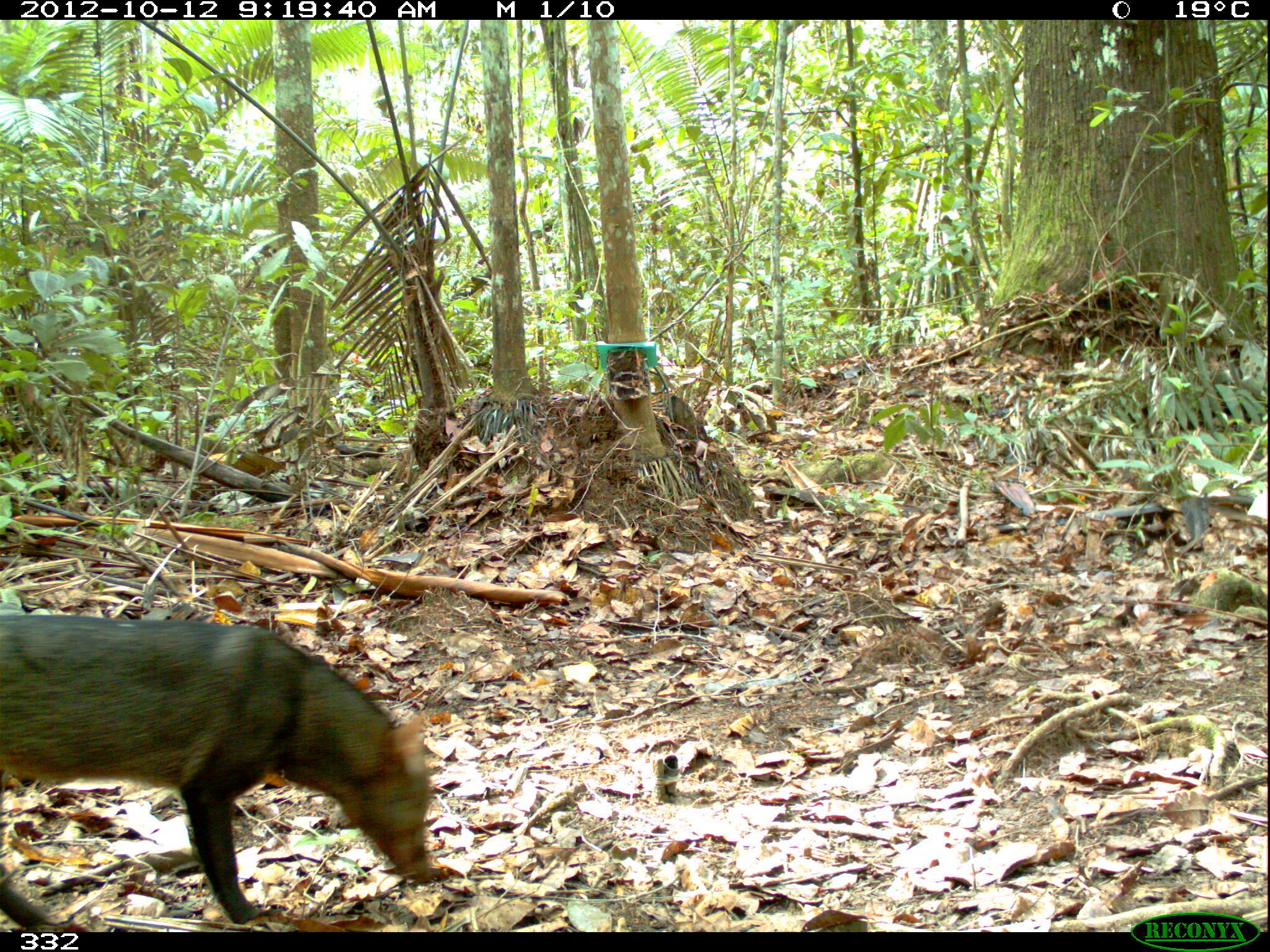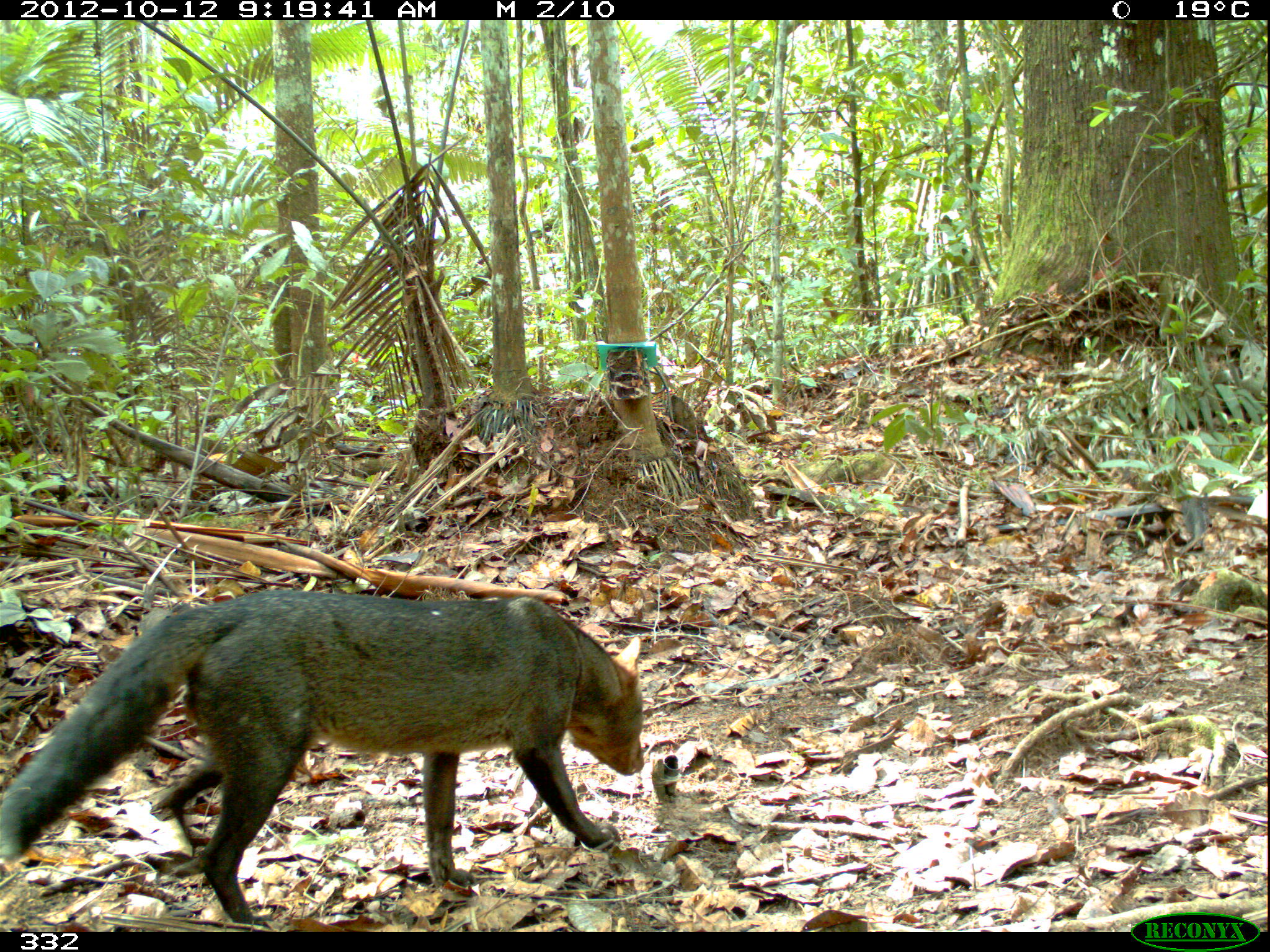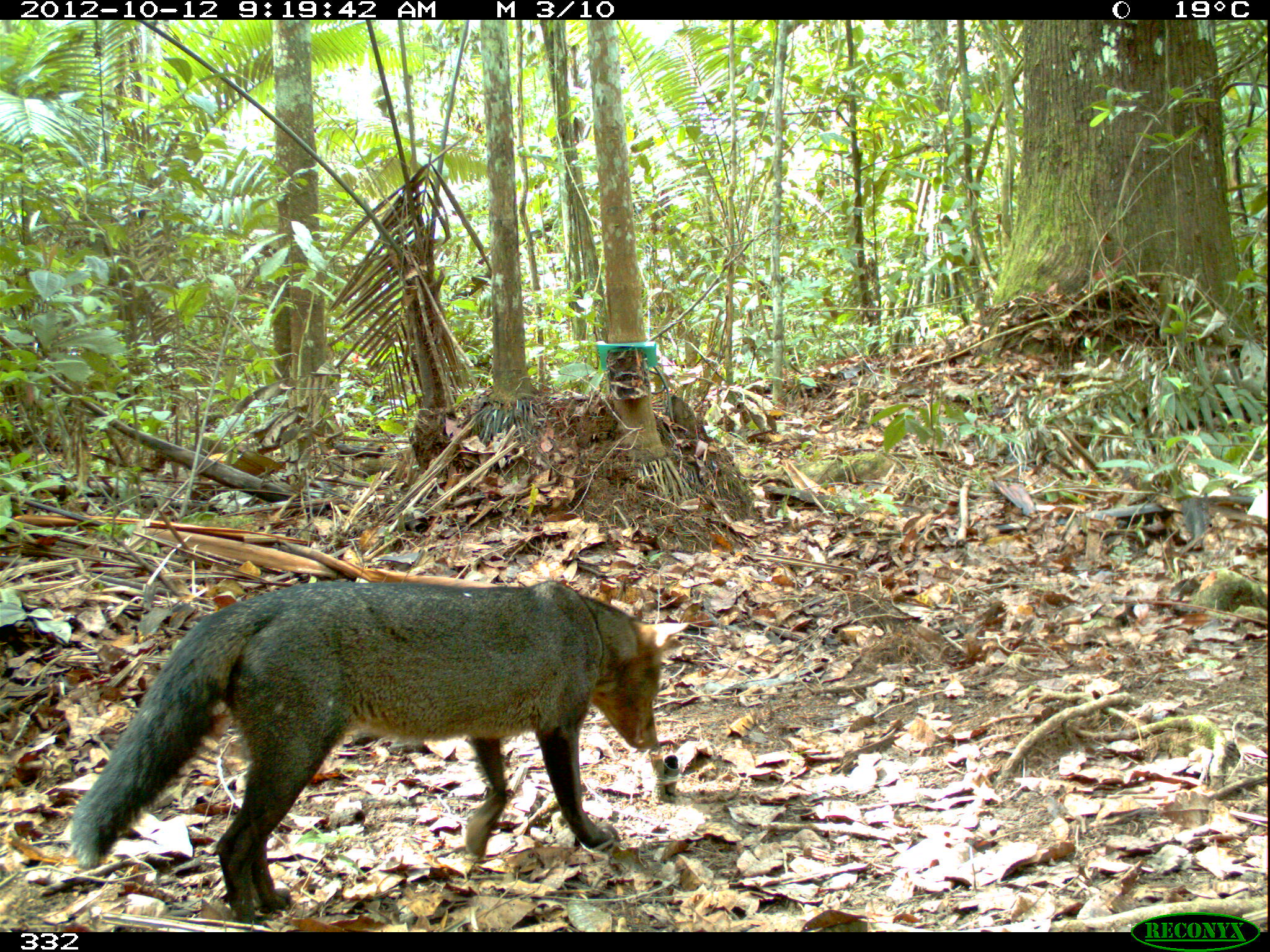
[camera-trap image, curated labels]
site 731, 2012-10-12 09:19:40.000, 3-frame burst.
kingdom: Animalia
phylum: Chordata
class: Mammalia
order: Carnivora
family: Canidae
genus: Atelocynus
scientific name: Atelocynus microtis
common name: short-eared dog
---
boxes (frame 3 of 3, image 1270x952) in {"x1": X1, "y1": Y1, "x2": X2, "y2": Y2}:
atelocynus microtis: {"x1": 61, "y1": 579, "x2": 688, "y2": 924}